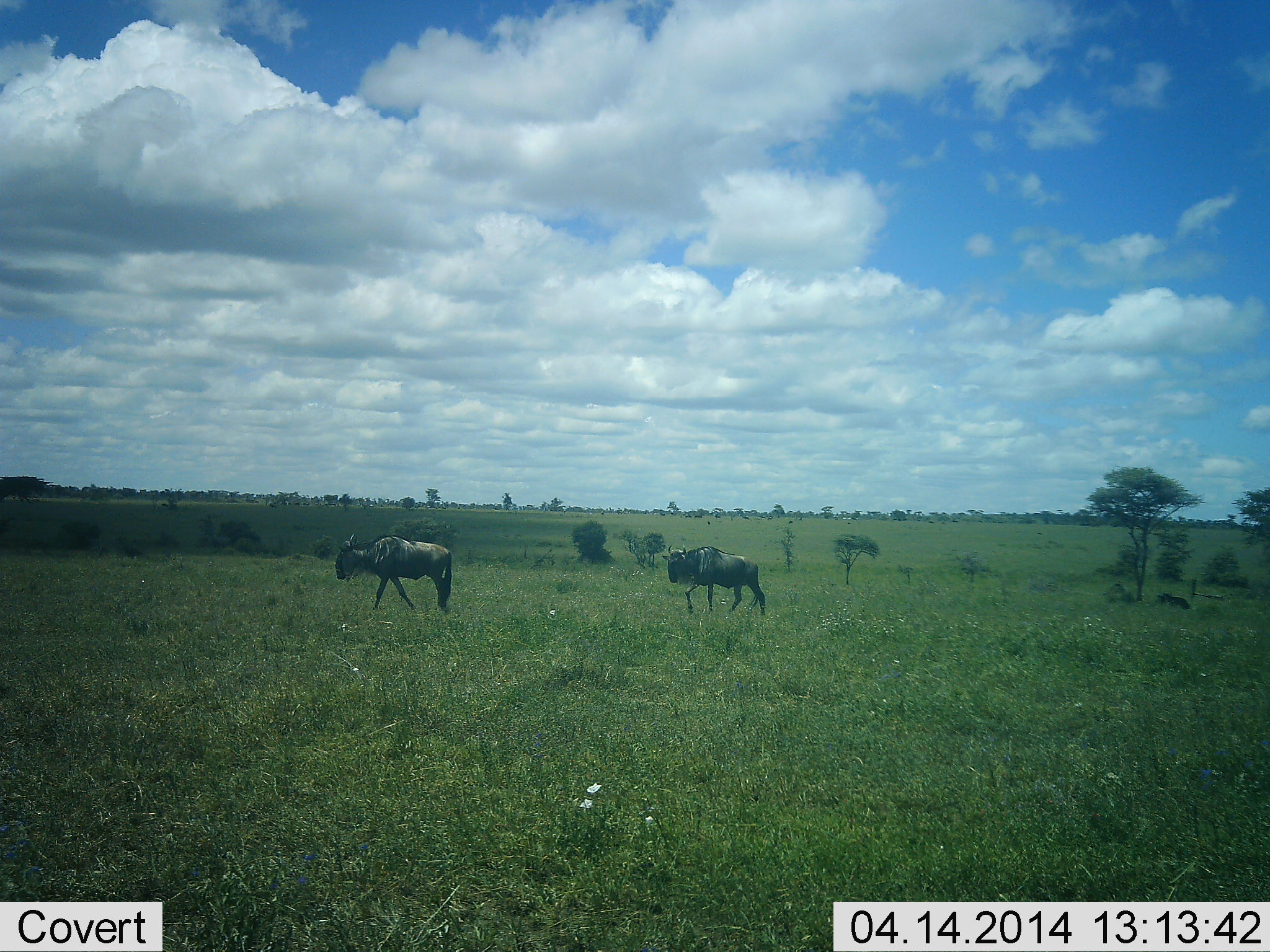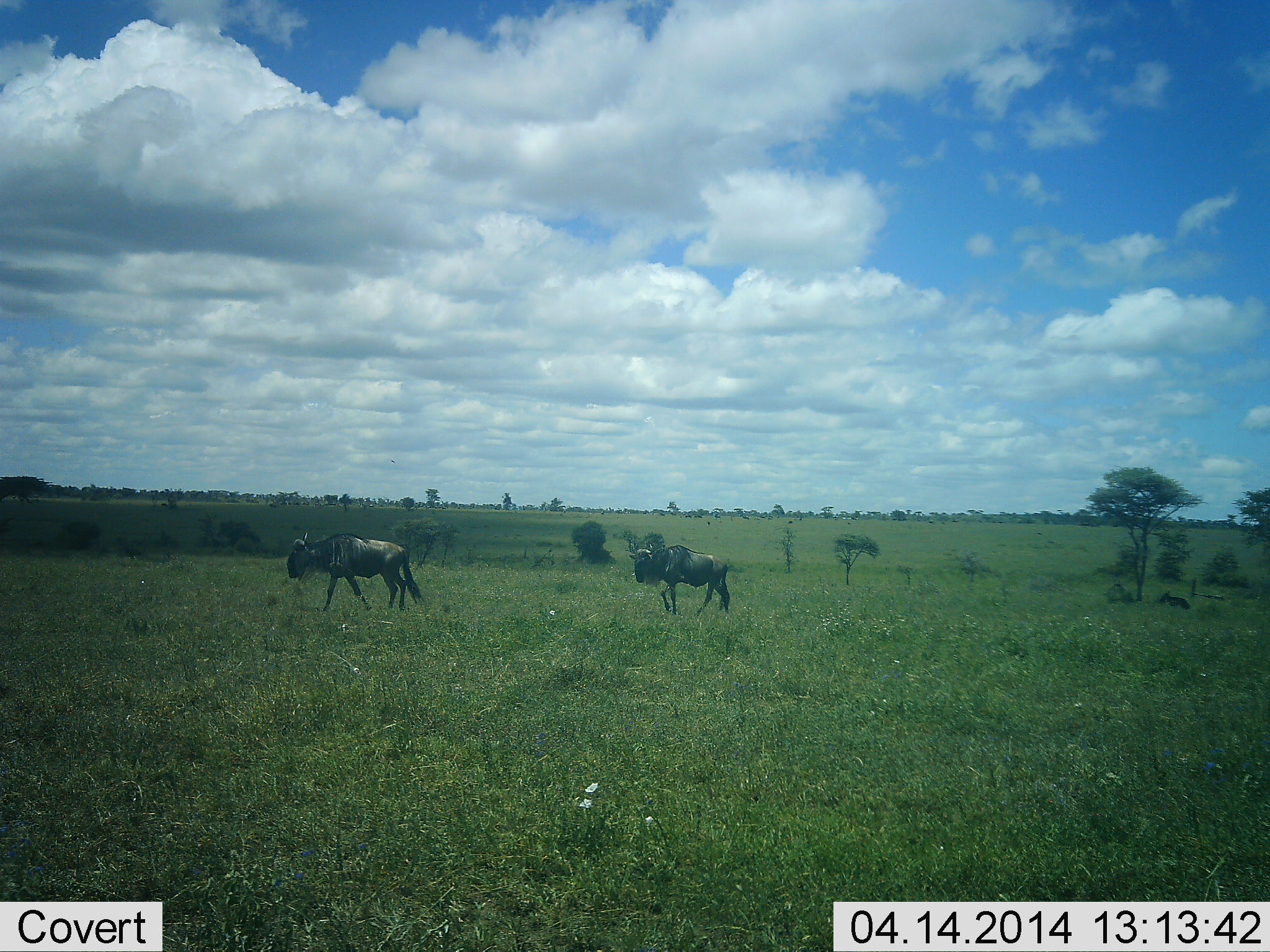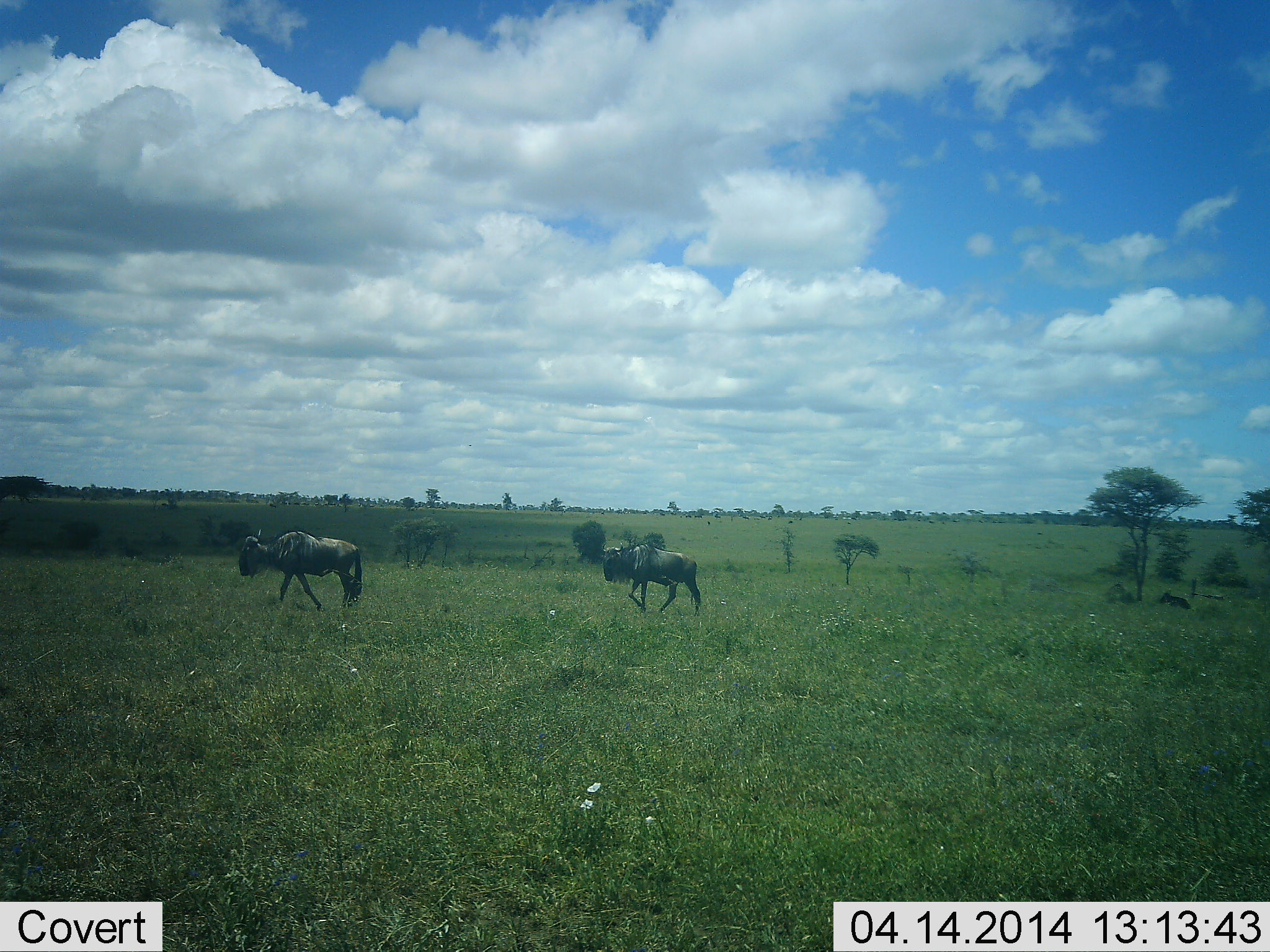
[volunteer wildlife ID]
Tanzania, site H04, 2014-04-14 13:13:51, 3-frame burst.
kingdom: Animalia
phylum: Chordata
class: Mammalia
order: Artiodactyla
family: Bovidae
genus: Connochaetes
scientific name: Connochaetes taurinus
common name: blue wildebeest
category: wildebeest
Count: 2.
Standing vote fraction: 20%.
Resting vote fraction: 10%.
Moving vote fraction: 100%.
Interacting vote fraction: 0%.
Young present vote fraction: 0%.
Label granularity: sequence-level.